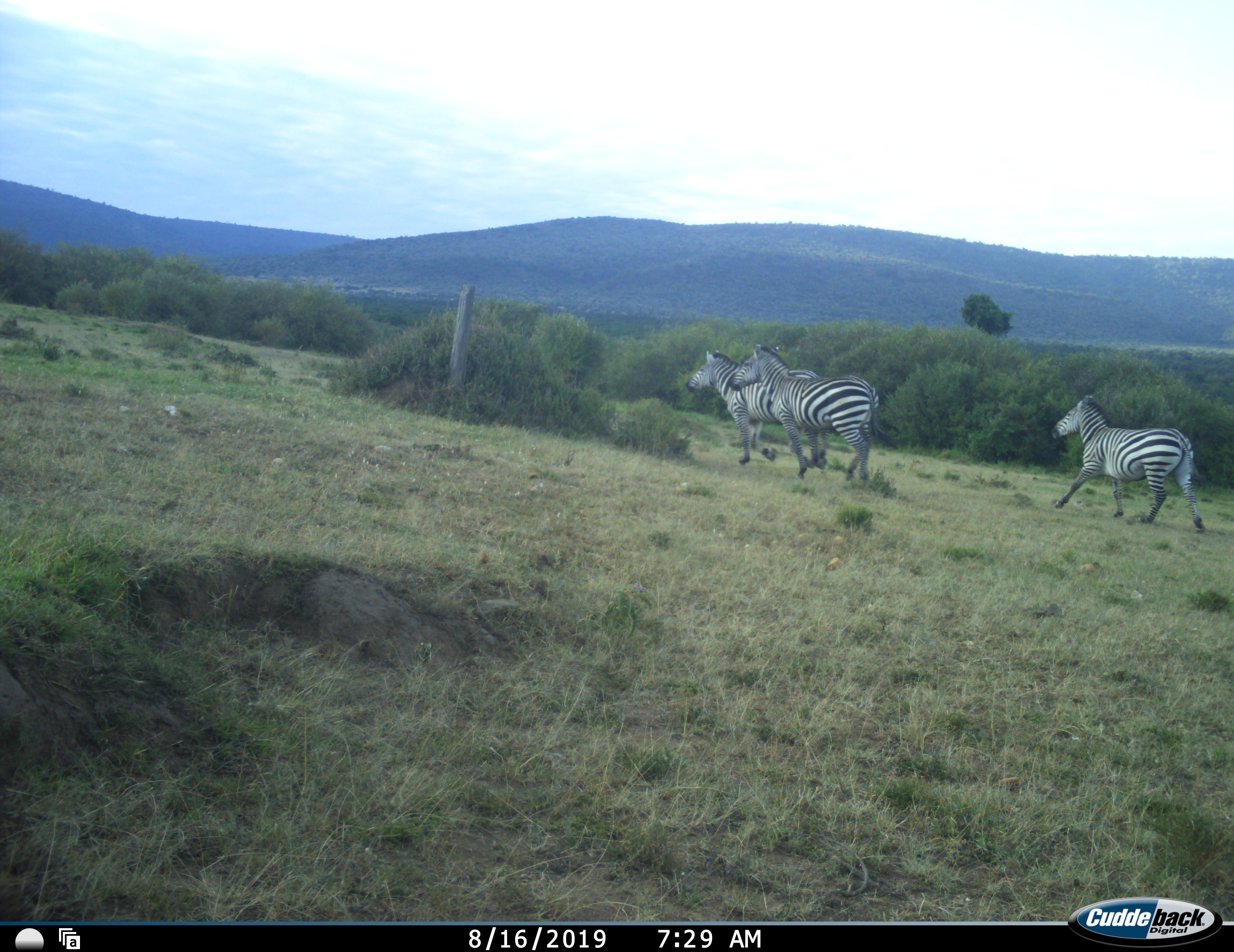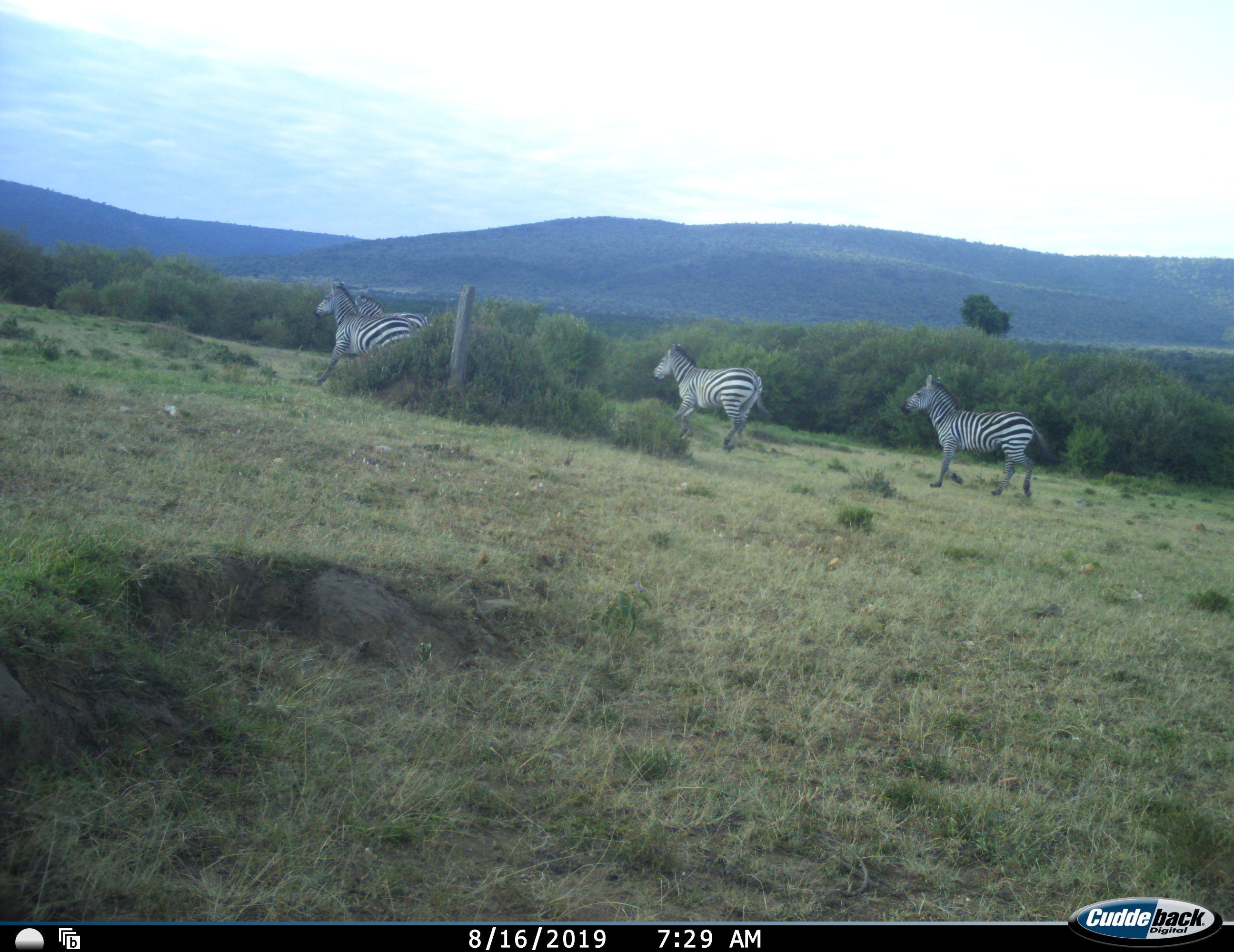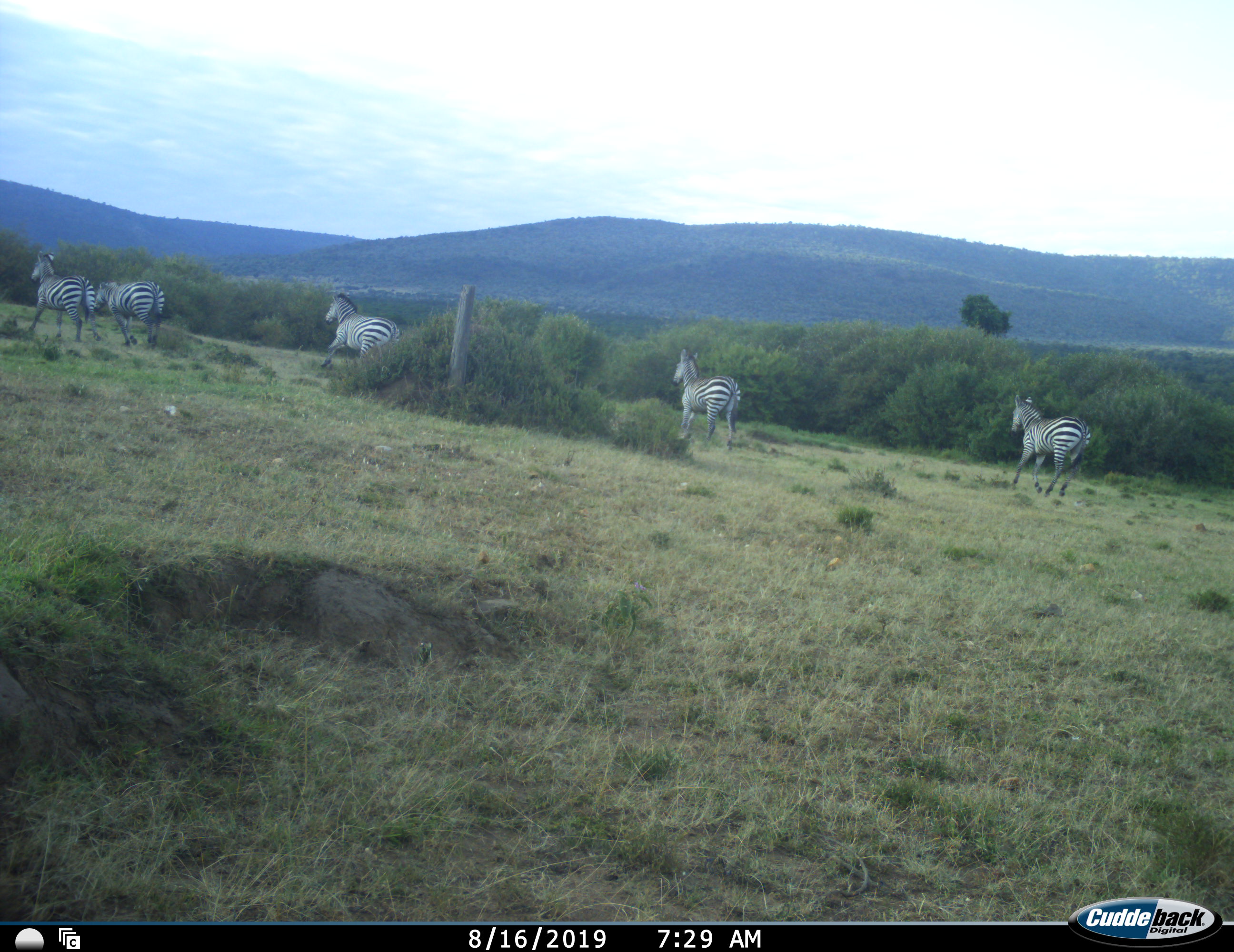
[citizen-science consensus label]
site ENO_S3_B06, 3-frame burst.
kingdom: Animalia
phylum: Chordata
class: Mammalia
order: Perissodactyla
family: Equidae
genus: Equus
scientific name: Equus quagga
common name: plains zebra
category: zebraplains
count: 5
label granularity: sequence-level